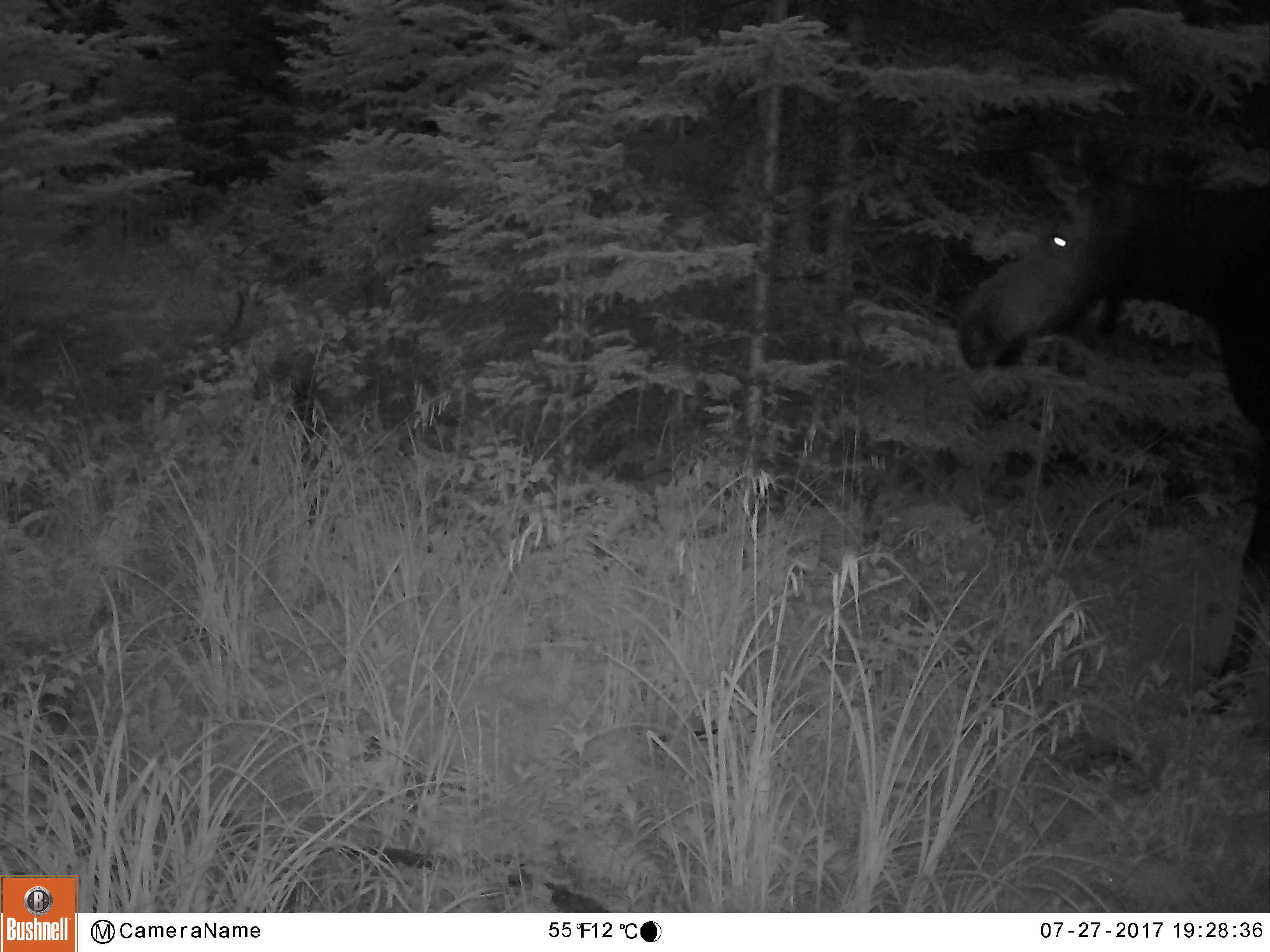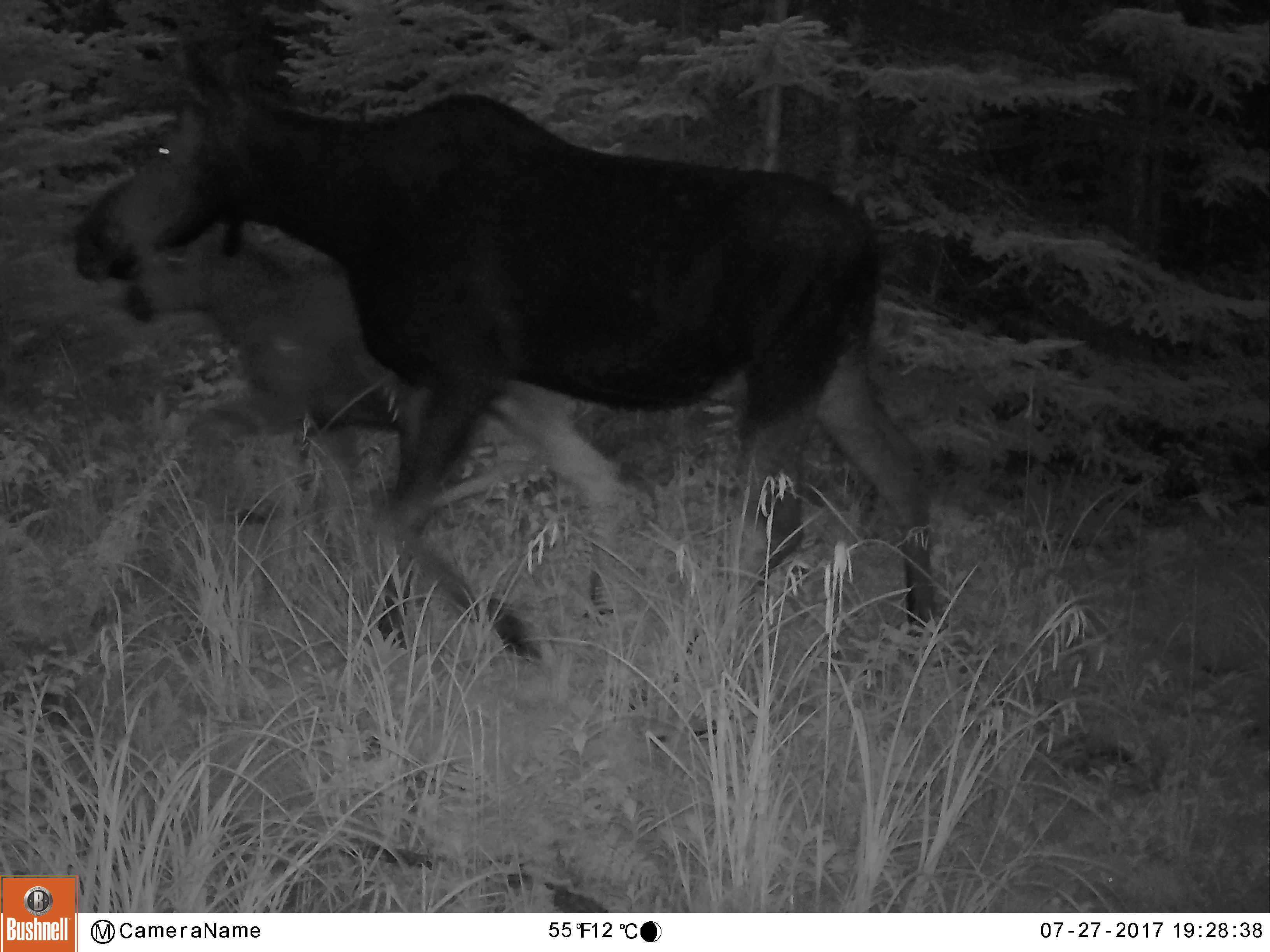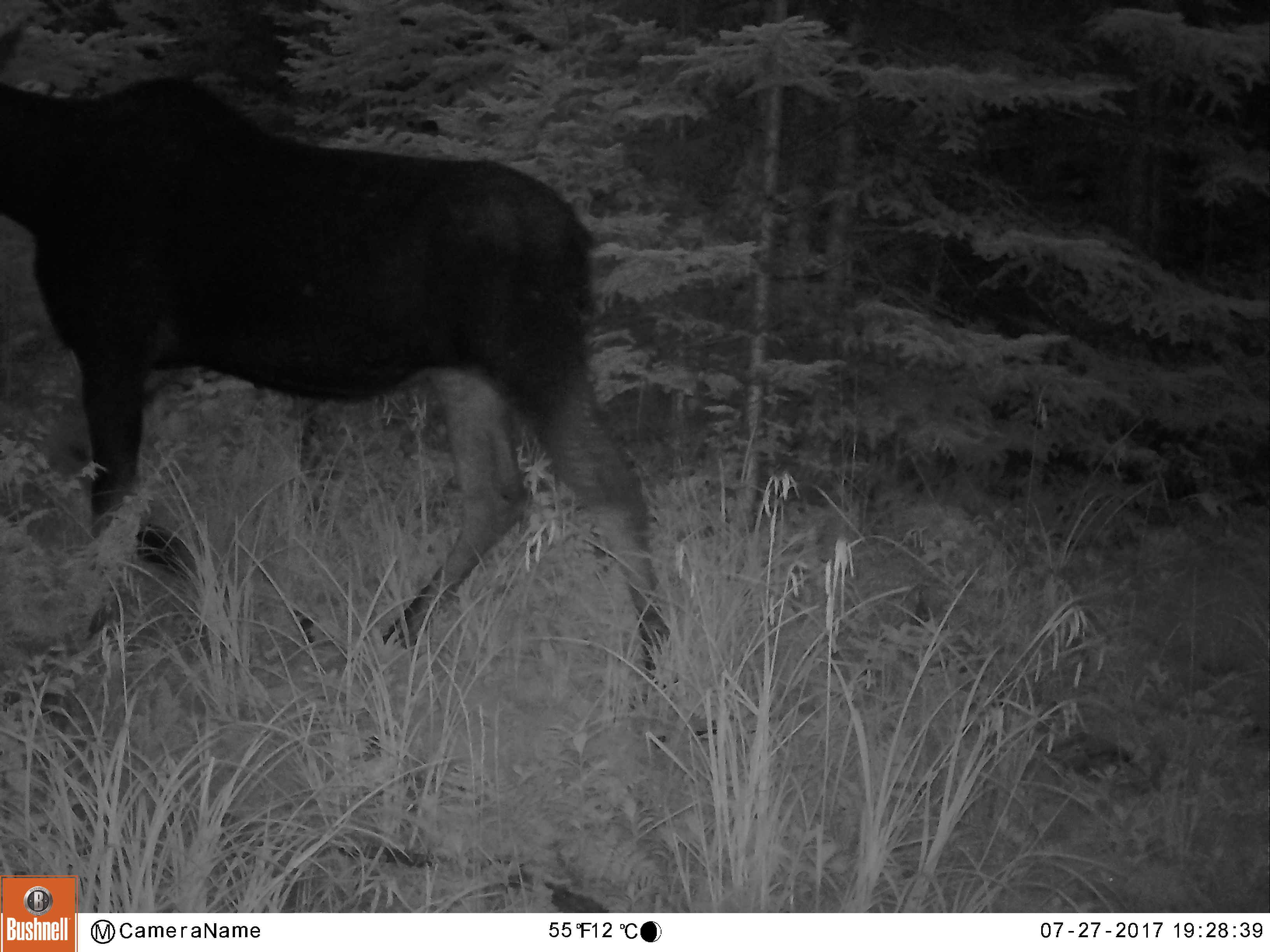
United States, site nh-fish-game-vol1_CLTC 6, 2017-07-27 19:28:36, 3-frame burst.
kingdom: Animalia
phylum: Chordata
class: Mammalia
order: Artiodactyla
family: Cervidae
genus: Alces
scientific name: Alces alces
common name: moose